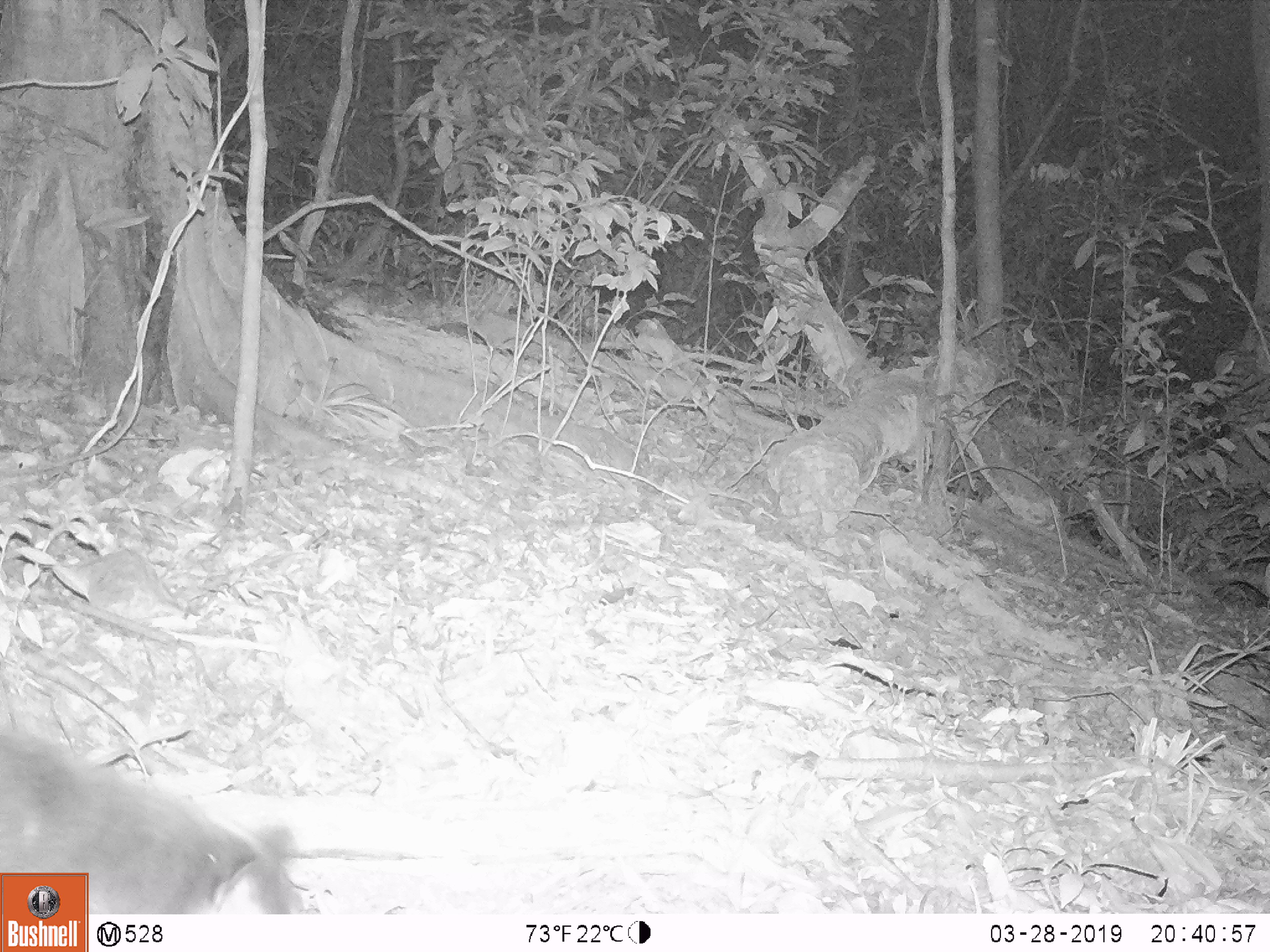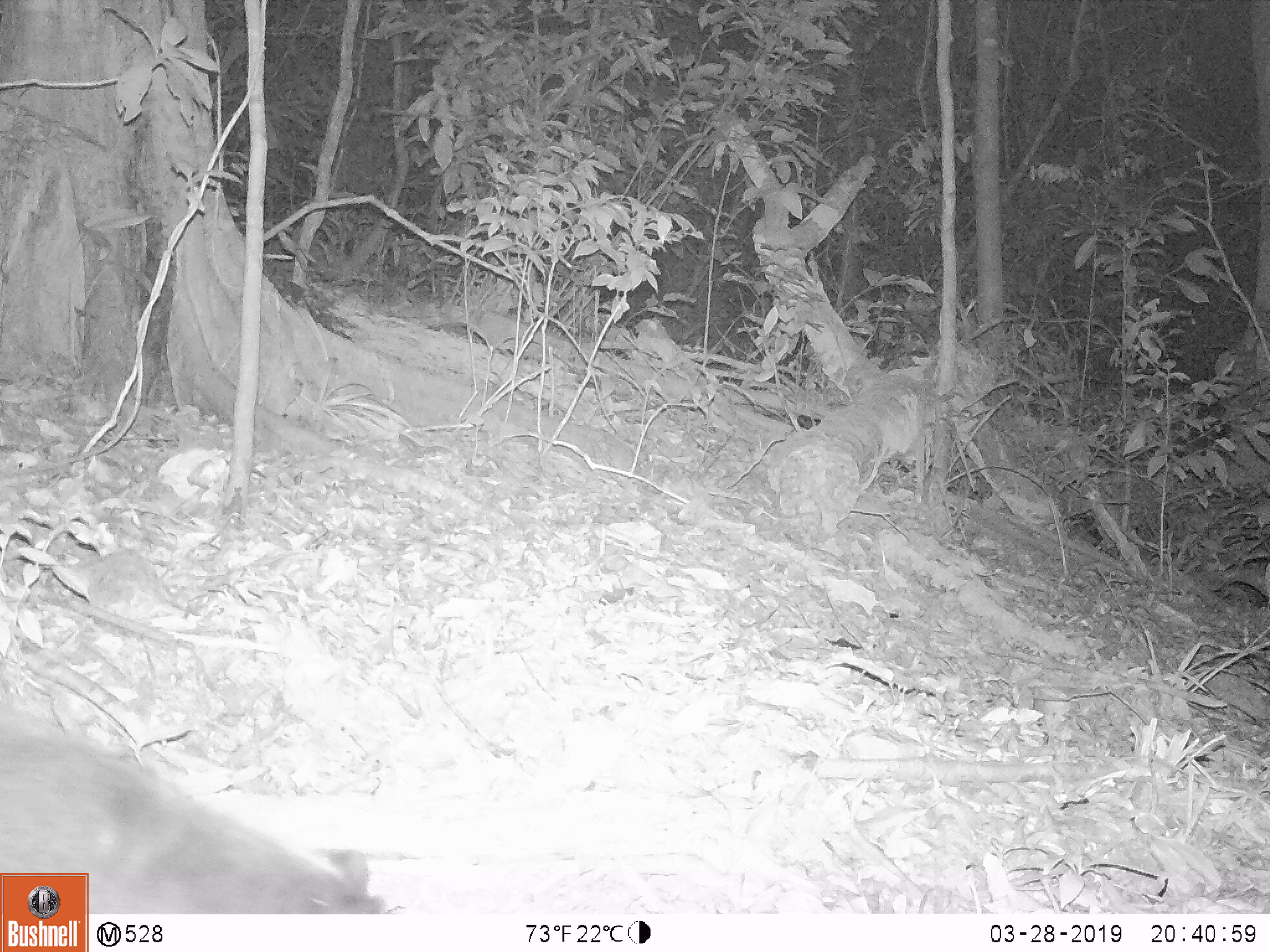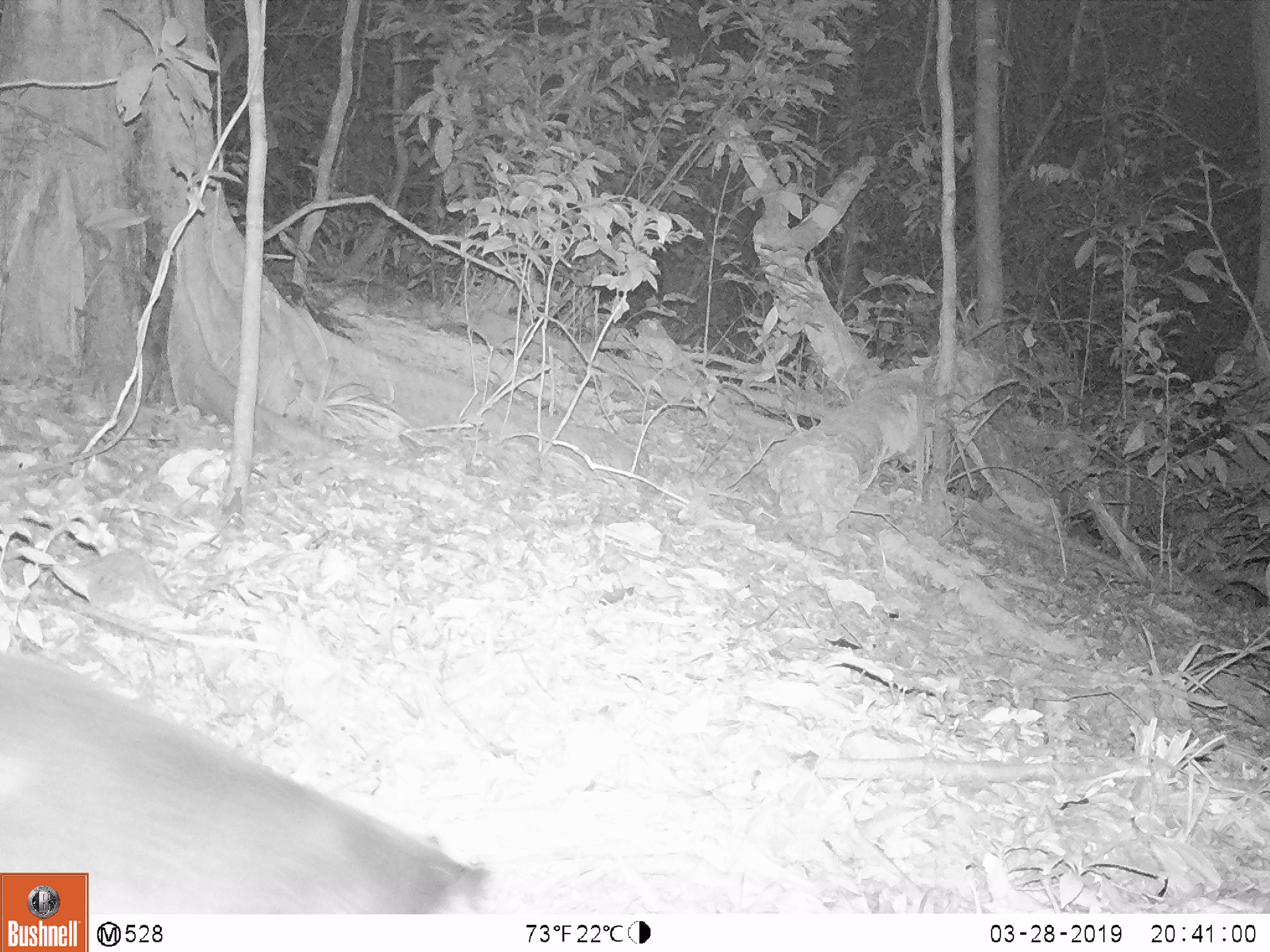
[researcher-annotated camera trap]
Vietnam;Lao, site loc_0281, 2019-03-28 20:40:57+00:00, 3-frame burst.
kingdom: Animalia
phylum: Chordata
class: Mammalia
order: Carnivora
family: Viverridae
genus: Paguma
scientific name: Paguma larvata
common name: masked palm civet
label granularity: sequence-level